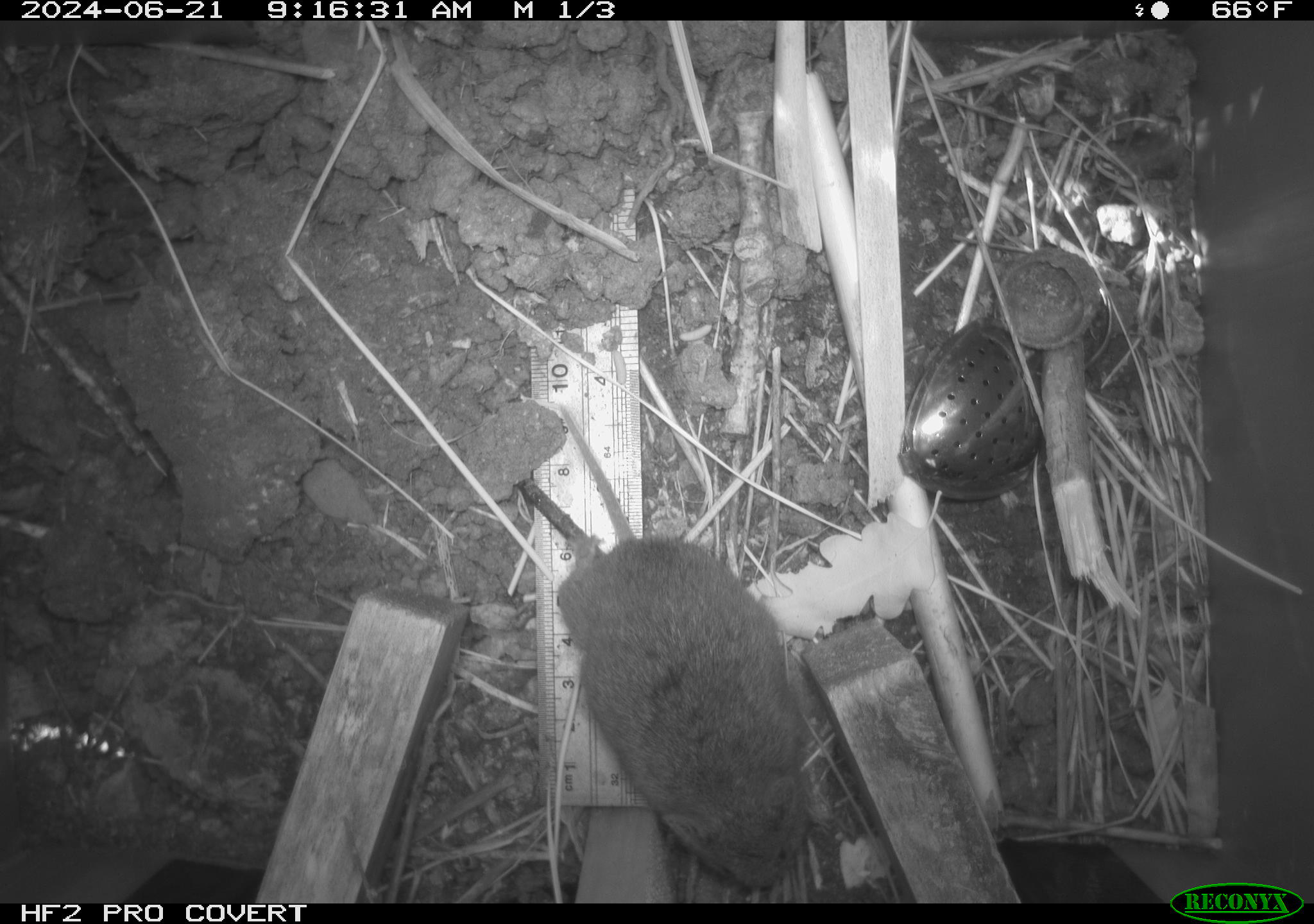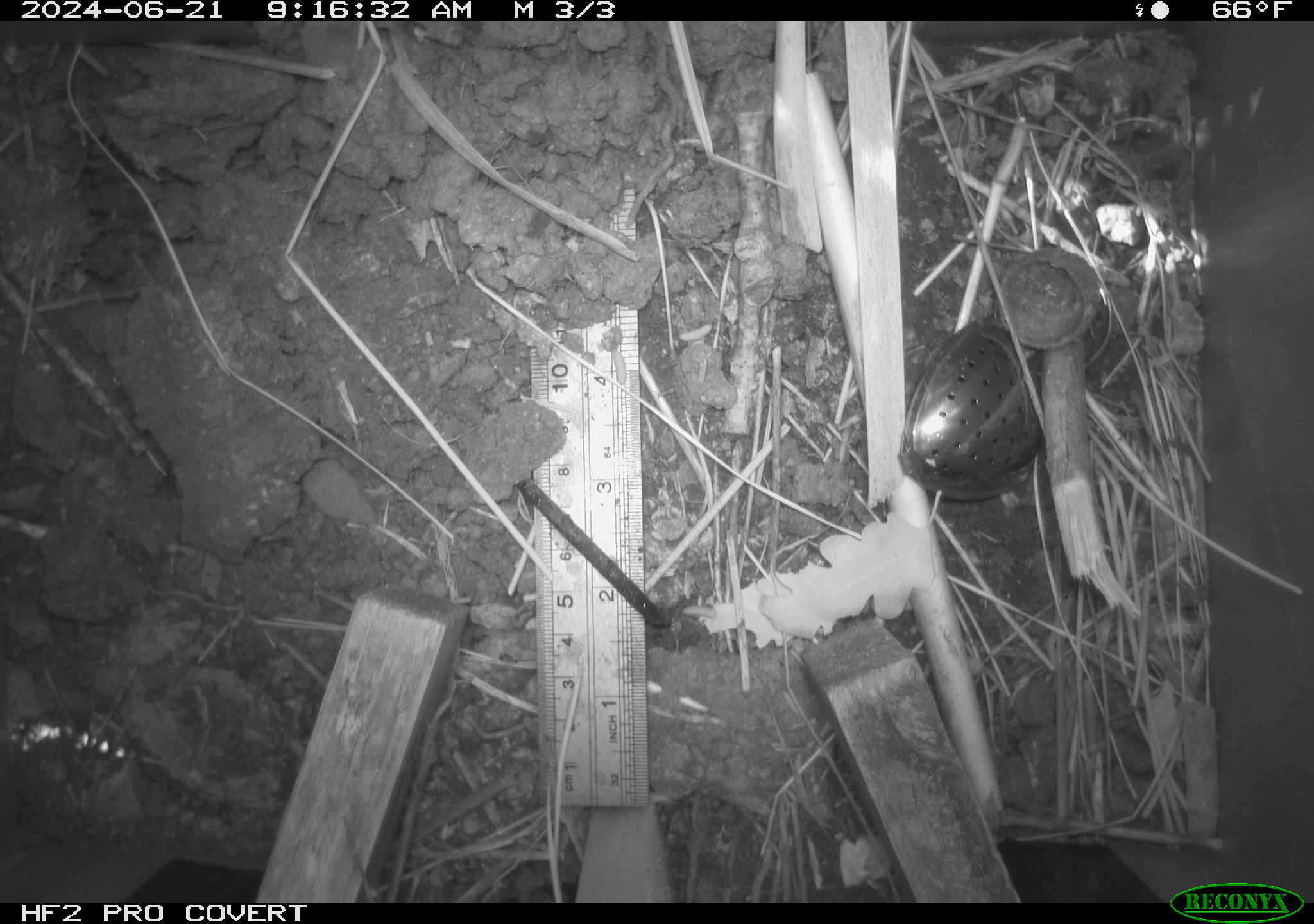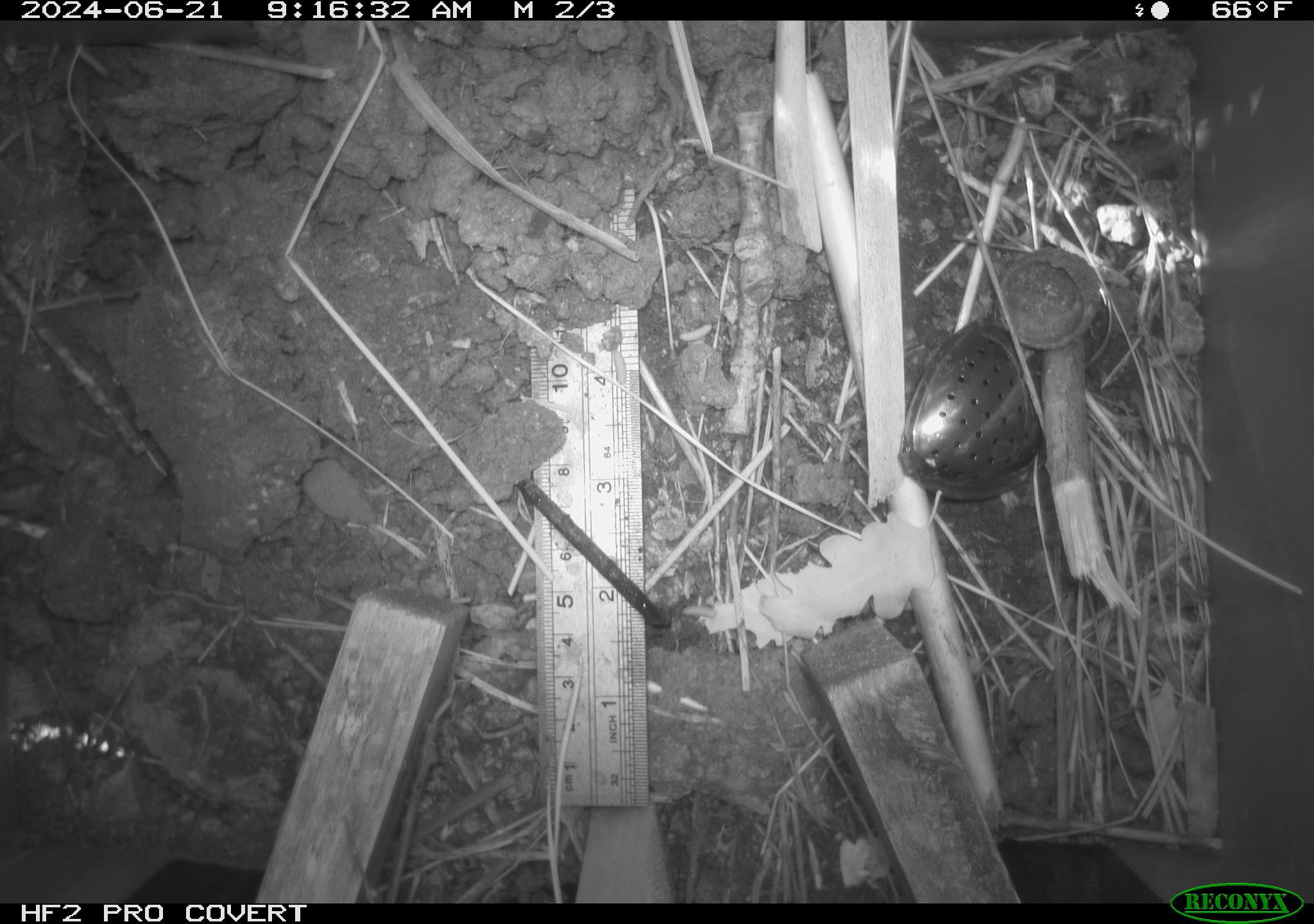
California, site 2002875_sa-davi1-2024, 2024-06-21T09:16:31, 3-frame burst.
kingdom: Animalia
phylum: Chordata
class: Mammalia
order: Rodentia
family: Cricetidae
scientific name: Arvicolinae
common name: voles, lemmings, and muskrats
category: arvicolinae subfamily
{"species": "arvicolinae subfamily (voles, lemmings, and muskrats) (Arvicolinae)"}